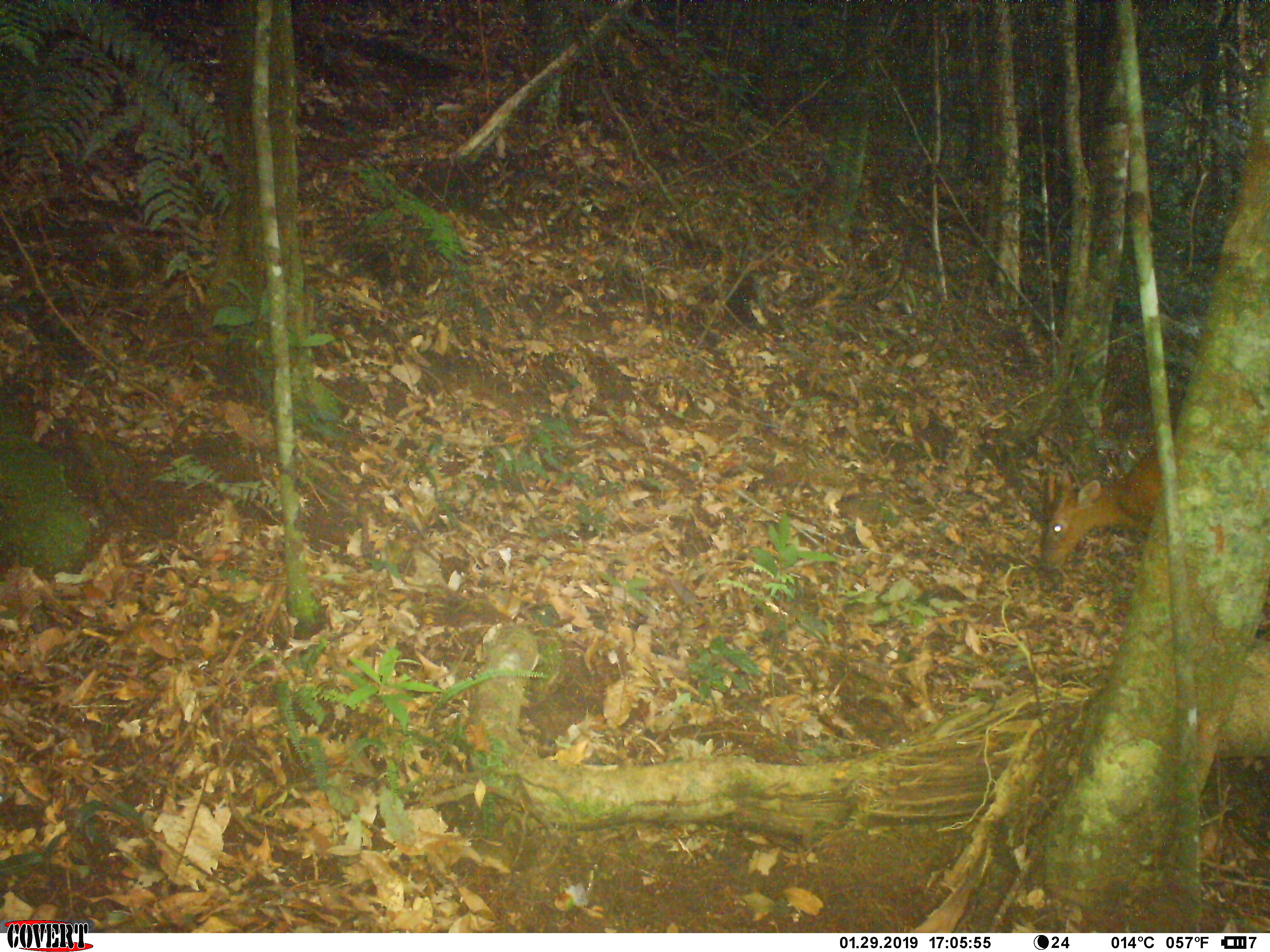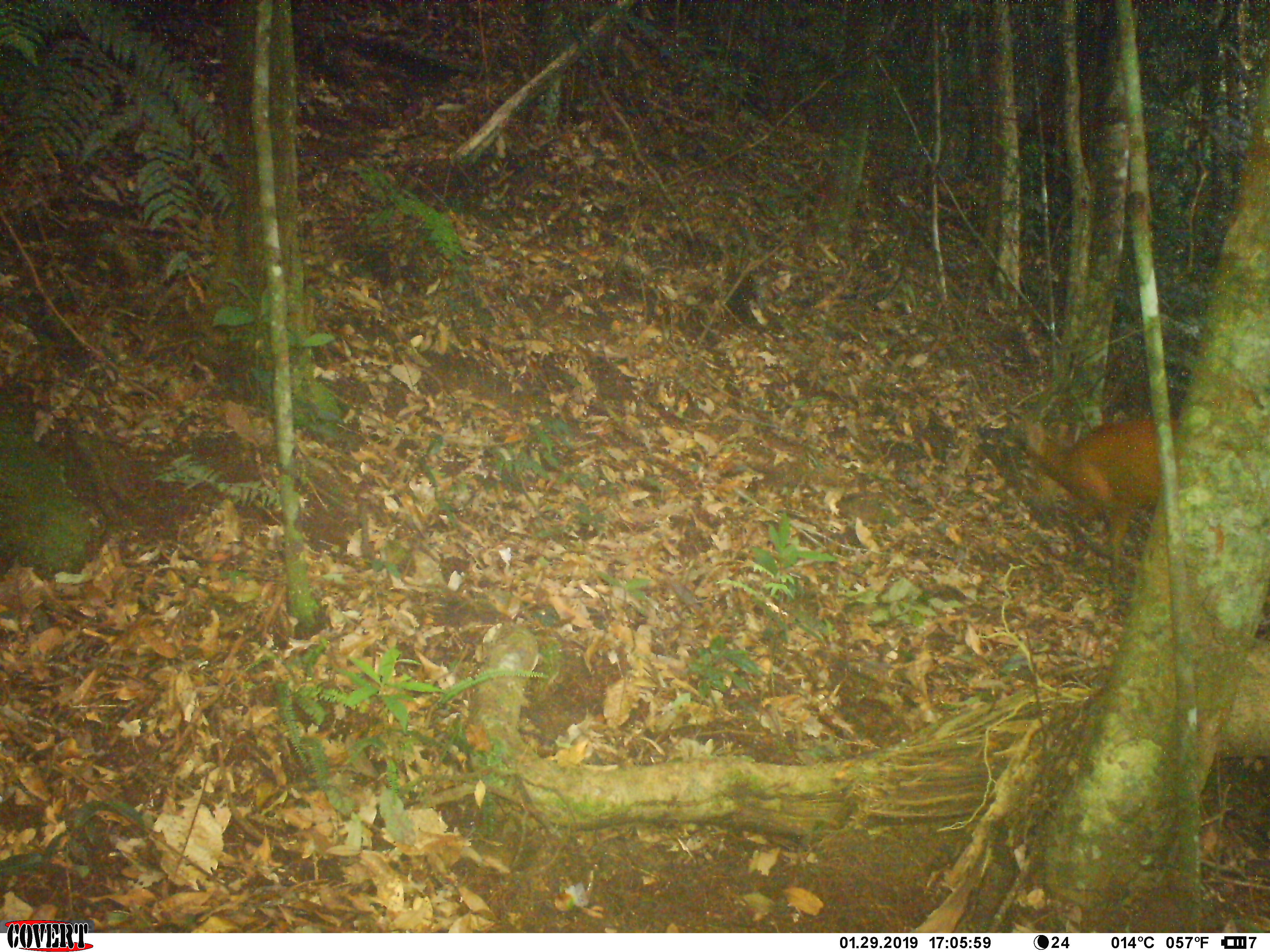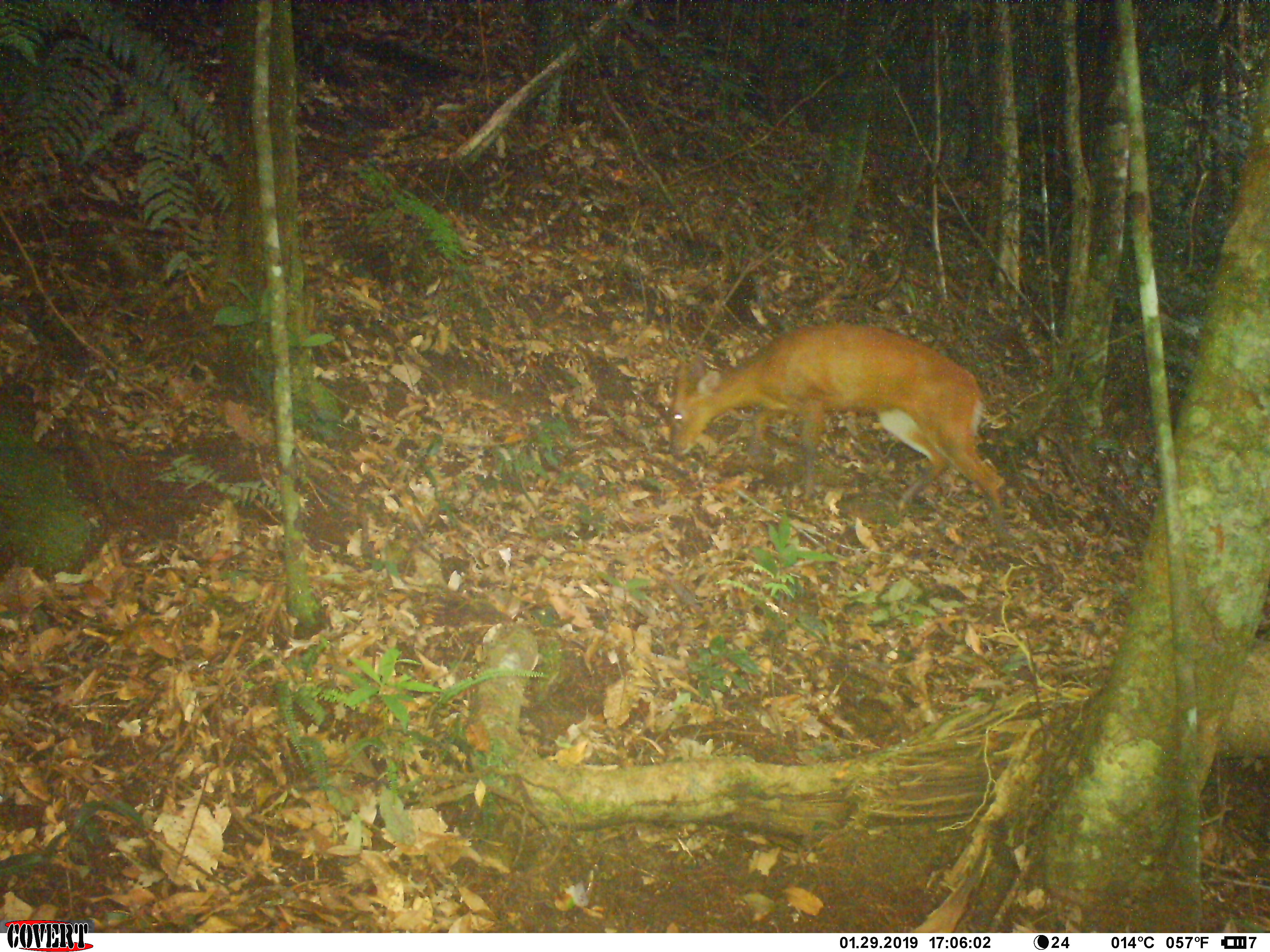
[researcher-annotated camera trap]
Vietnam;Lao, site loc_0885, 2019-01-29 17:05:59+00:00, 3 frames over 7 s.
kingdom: Animalia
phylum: Chordata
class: Mammalia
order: Artiodactyla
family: Cervidae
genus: Muntiacus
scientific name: Muntiacus muntjak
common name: red muntjac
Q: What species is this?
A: Red muntjac (Muntiacus muntjak).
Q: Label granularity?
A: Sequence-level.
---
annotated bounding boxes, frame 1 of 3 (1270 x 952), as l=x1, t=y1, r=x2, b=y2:
red muntjac: l=1038, t=434, r=1176, b=572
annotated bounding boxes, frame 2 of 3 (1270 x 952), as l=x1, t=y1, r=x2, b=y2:
red muntjac: l=1021, t=416, r=1181, b=583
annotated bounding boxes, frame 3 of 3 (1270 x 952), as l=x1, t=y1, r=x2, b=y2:
red muntjac: l=665, t=322, r=1014, b=548